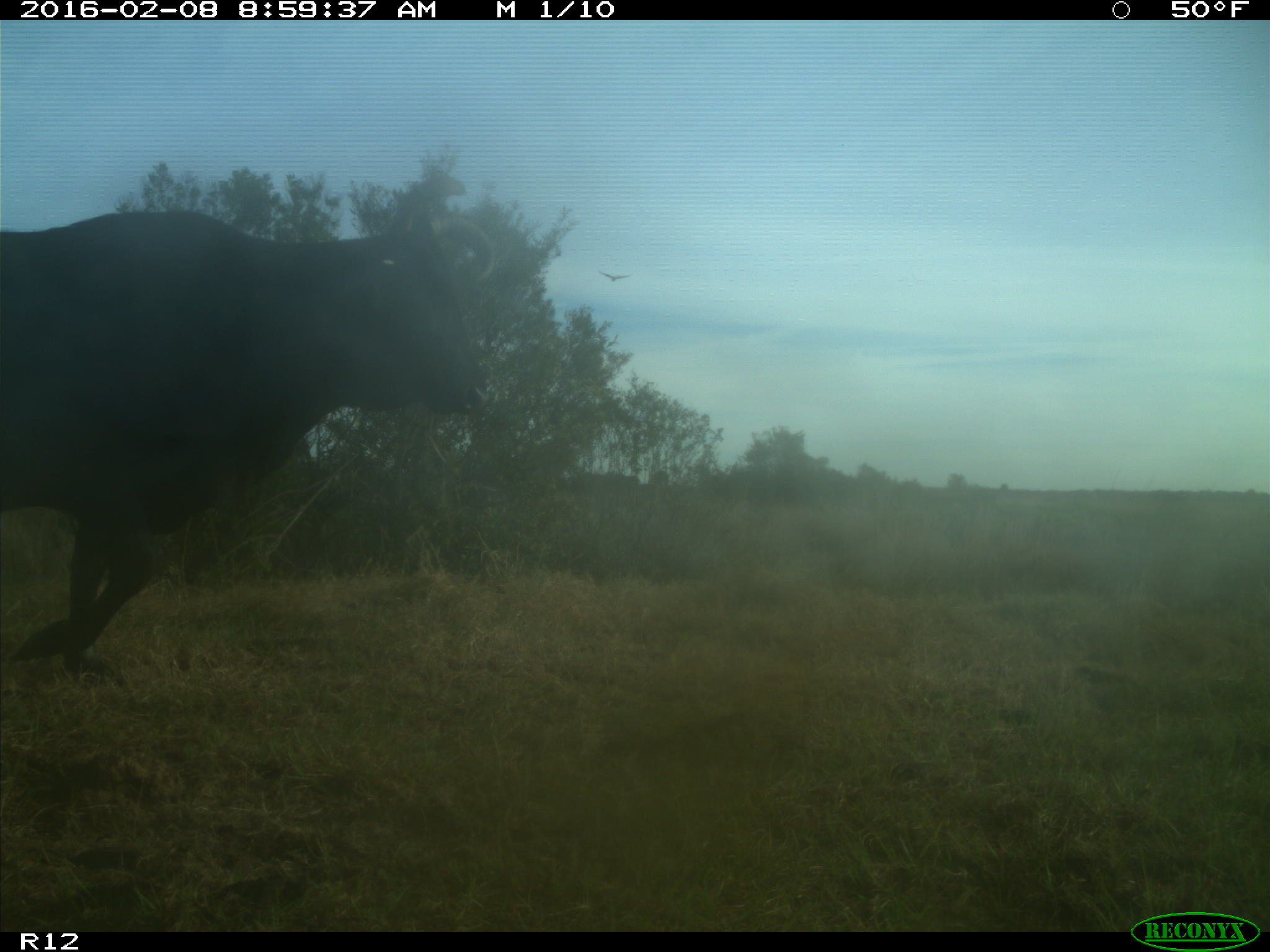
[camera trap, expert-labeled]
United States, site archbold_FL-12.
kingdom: Animalia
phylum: Chordata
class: Mammalia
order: Artiodactyla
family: Bovidae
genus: Bos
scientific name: Bos taurus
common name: domestic cow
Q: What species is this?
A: Bos taurus (domestic cow).